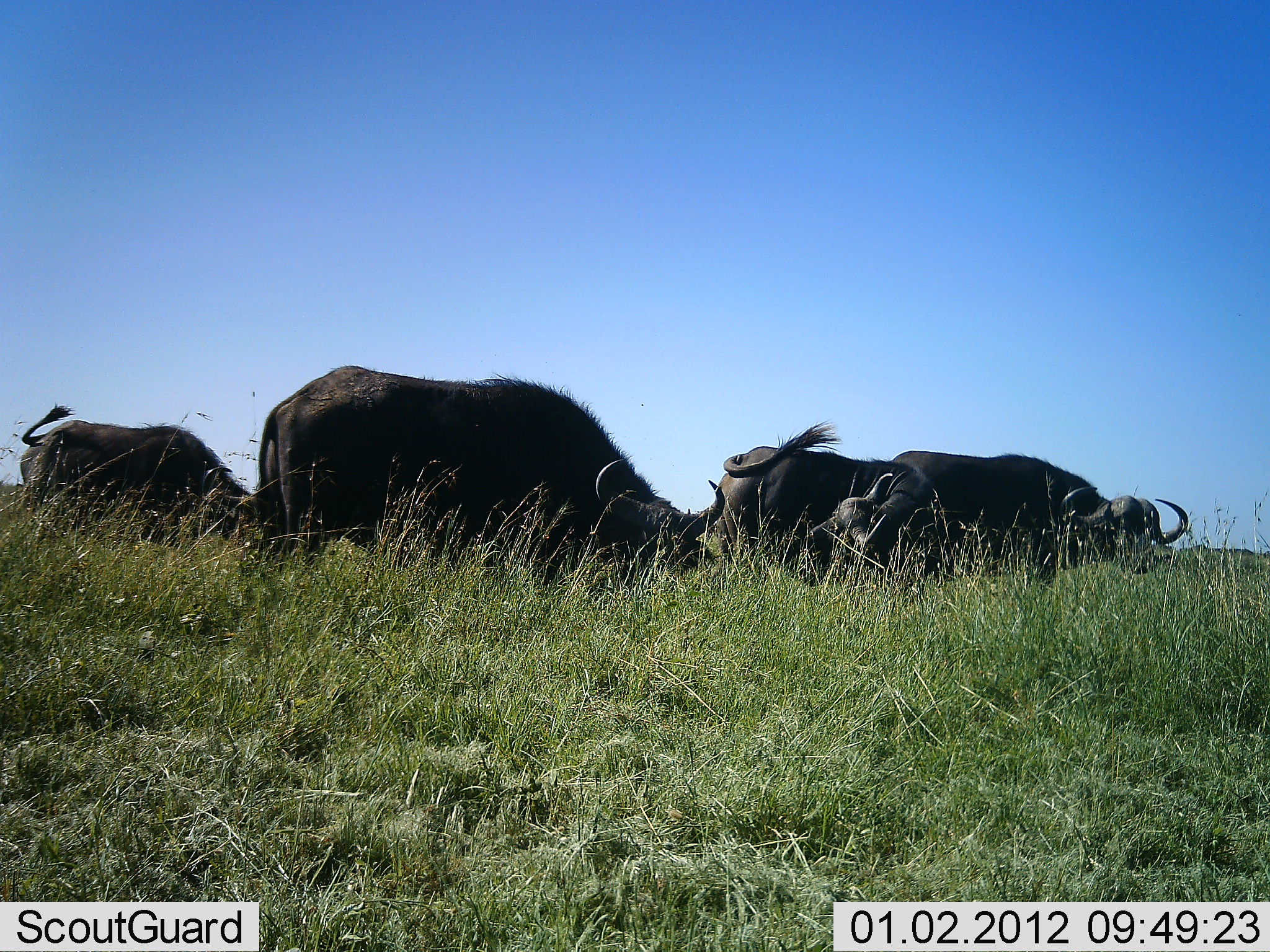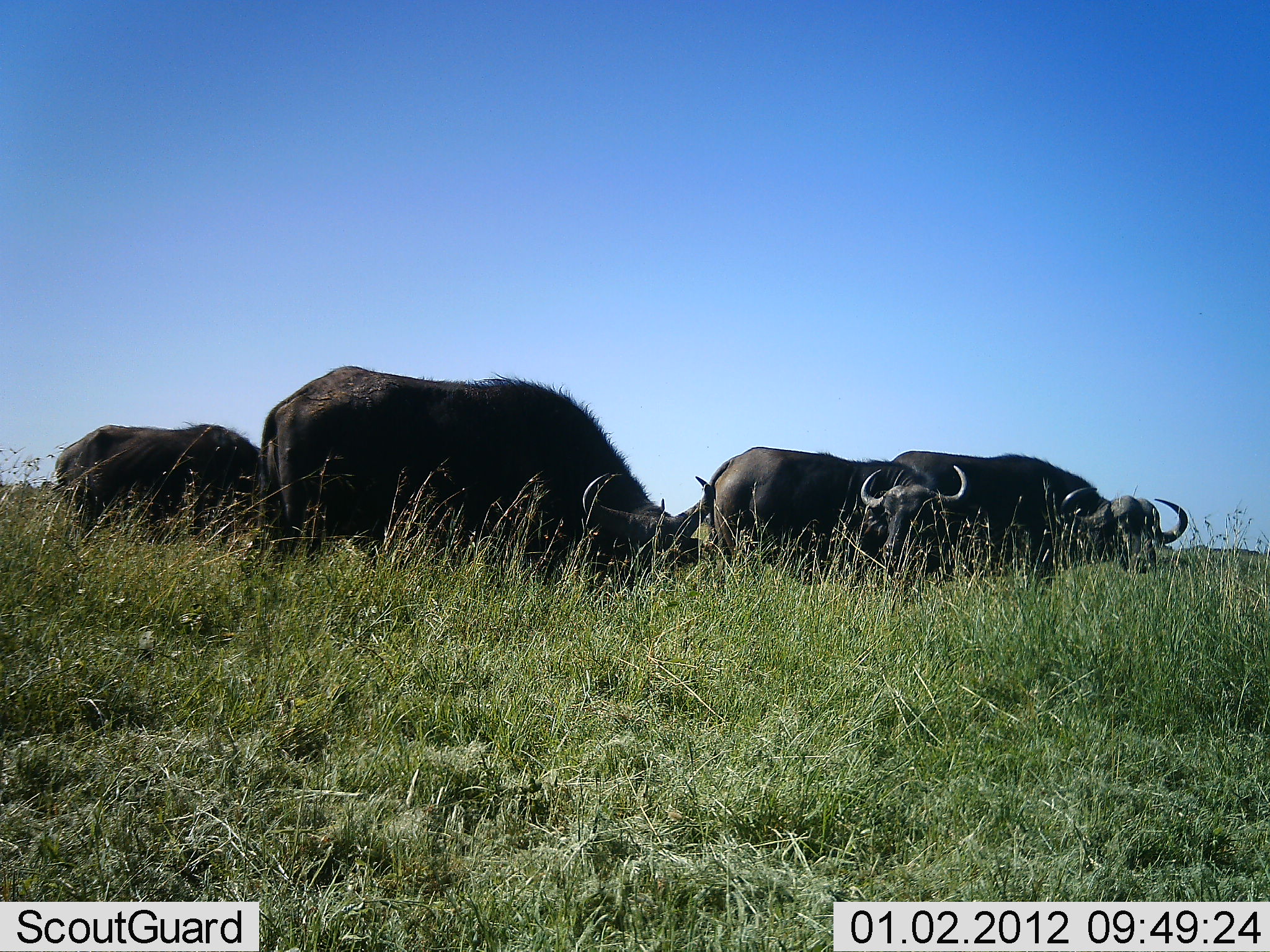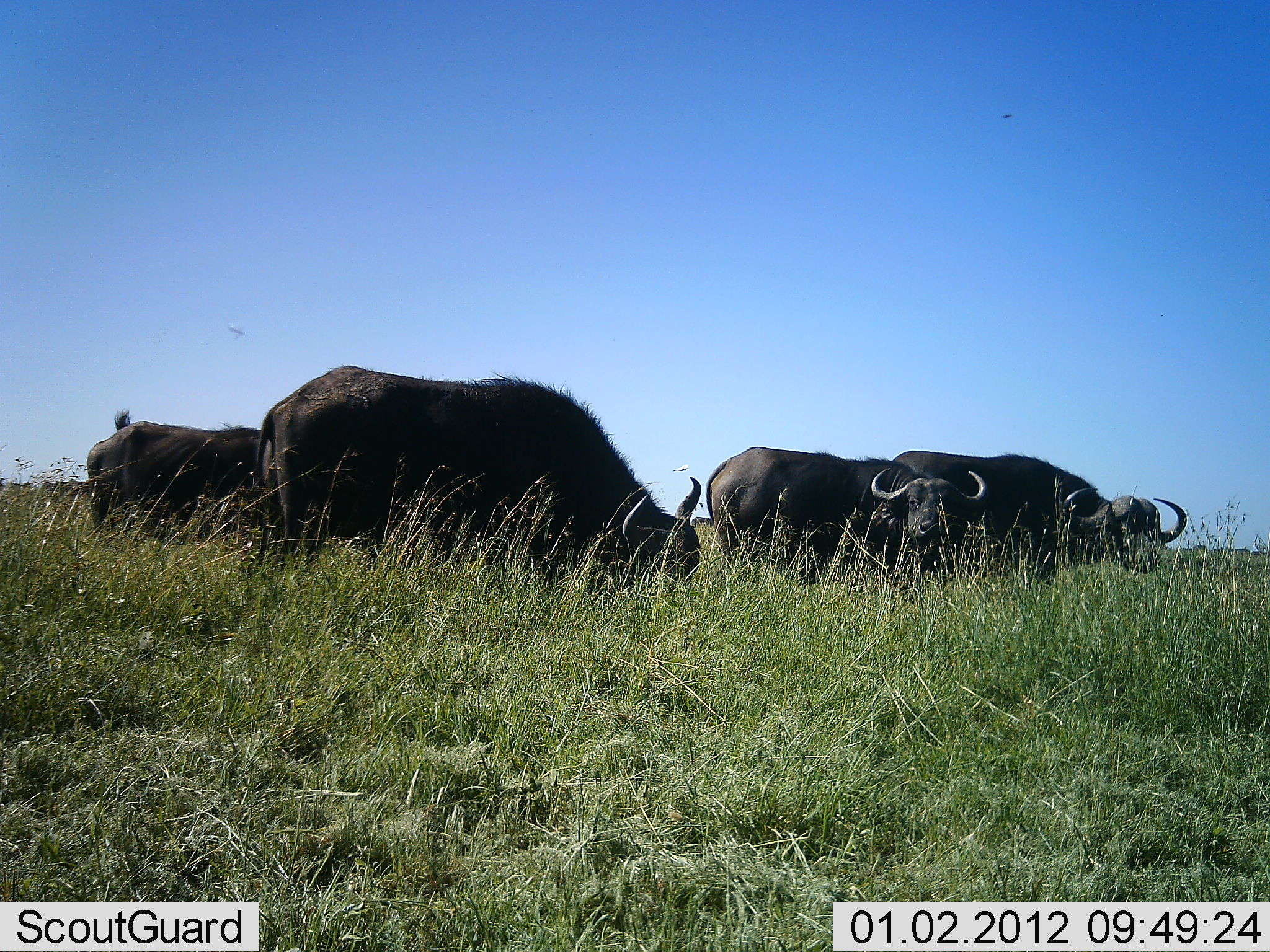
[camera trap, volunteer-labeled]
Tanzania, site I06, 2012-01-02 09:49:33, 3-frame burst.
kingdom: Animalia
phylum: Chordata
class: Mammalia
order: Artiodactyla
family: Bovidae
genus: Syncerus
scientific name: Syncerus caffer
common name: cape buffalo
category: buffalo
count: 4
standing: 67%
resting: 0%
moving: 13%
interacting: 0%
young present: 0%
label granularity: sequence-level